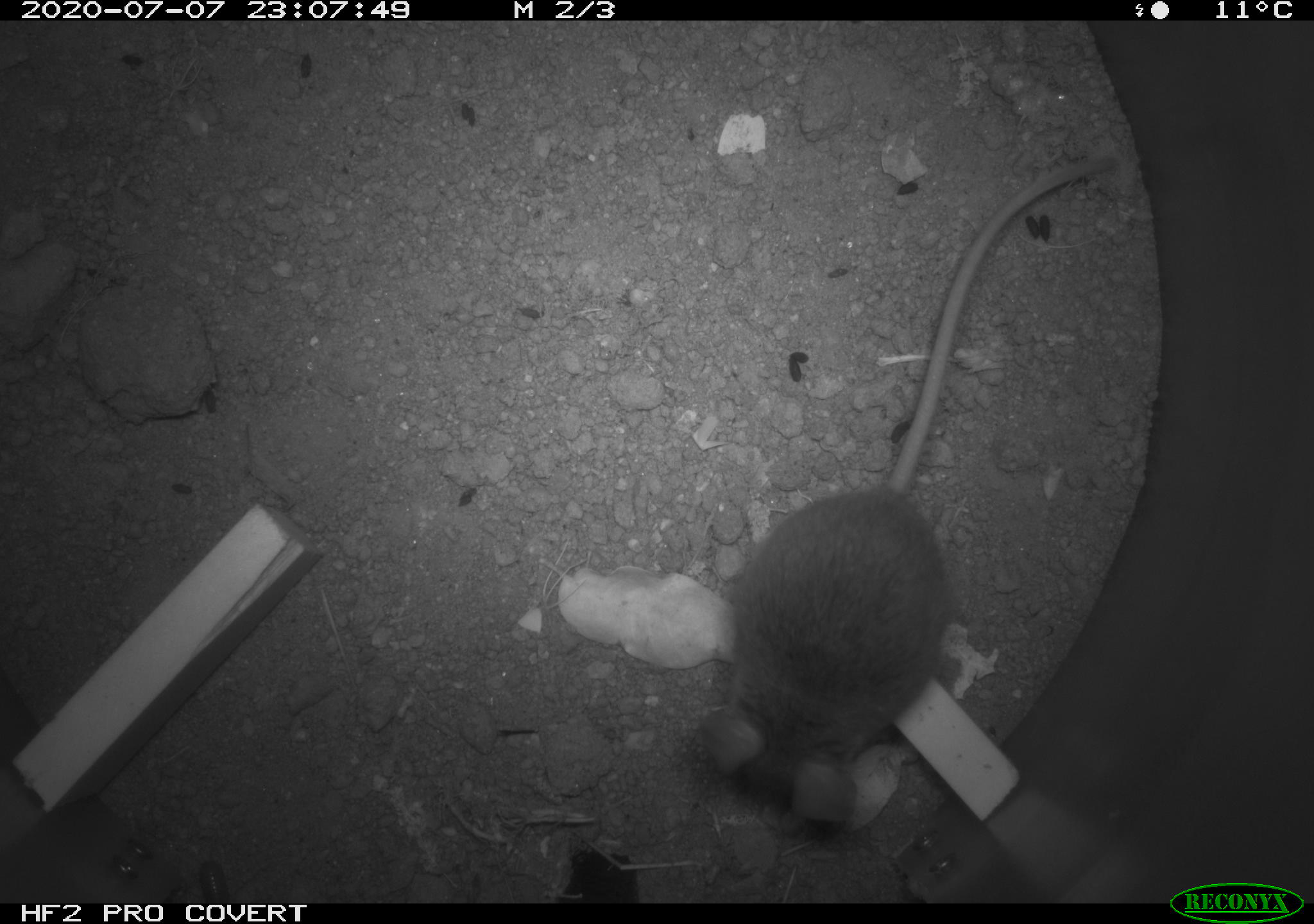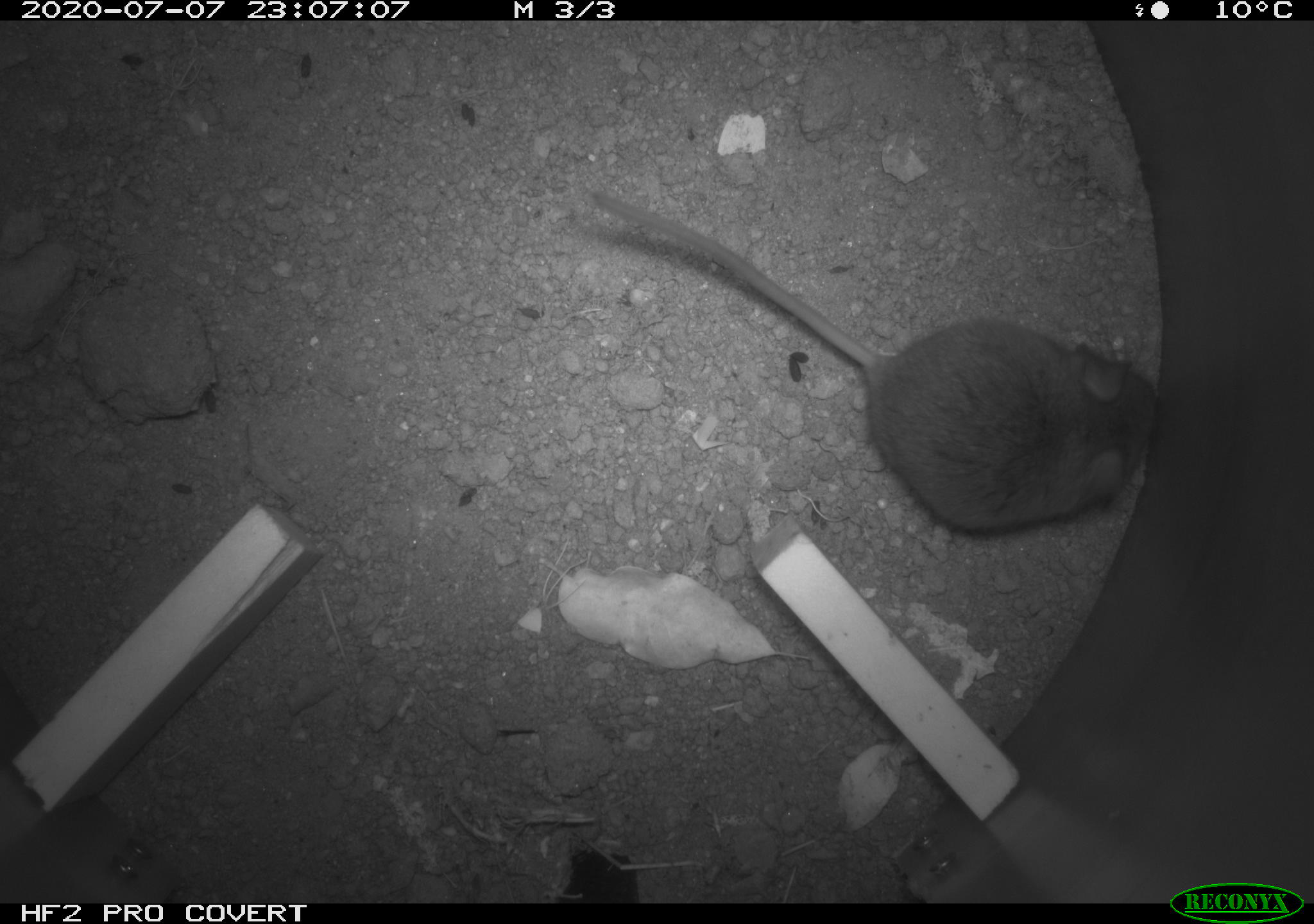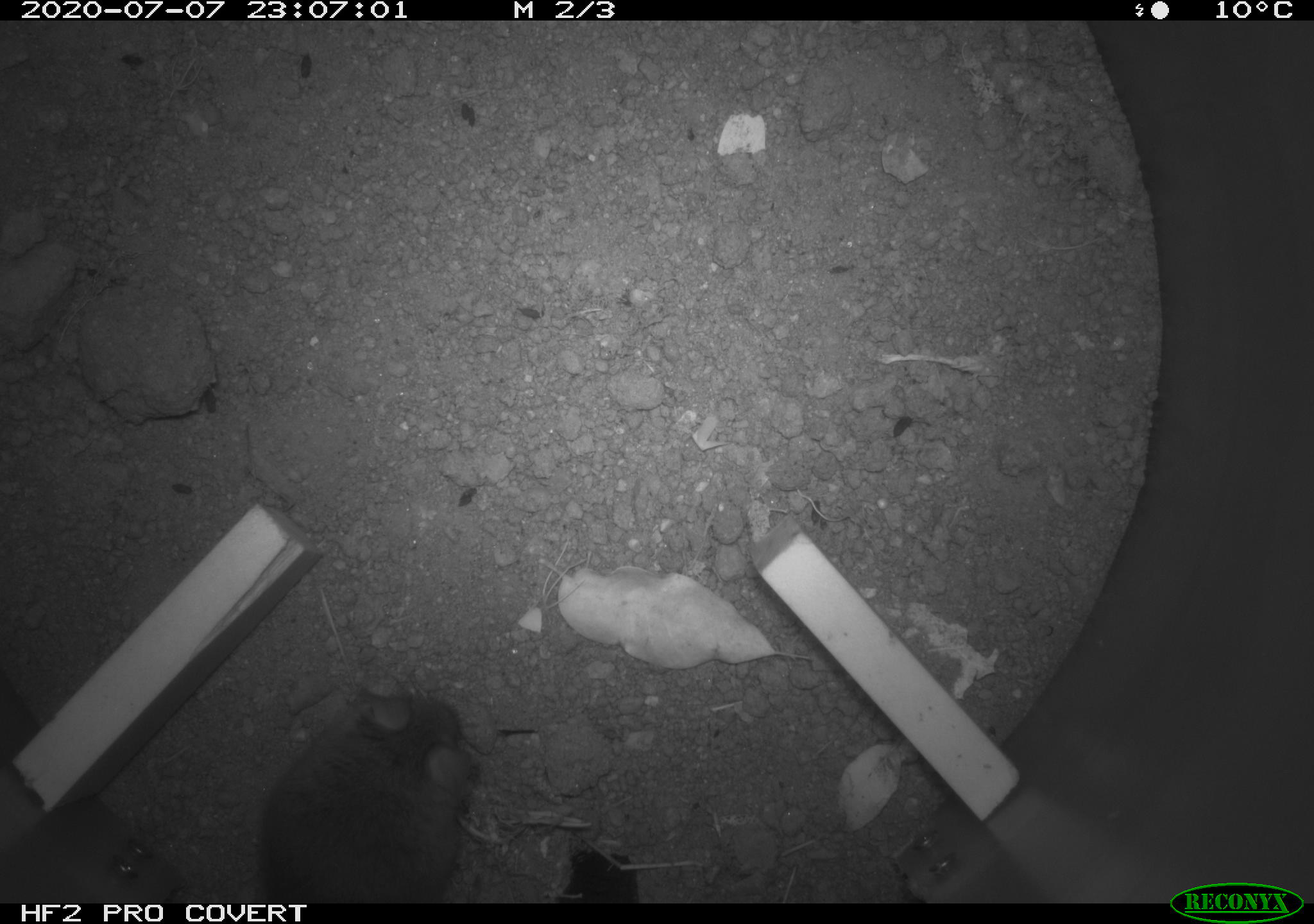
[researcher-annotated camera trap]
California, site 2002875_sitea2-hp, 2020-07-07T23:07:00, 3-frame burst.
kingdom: Animalia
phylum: Chordata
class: Mammalia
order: Rodentia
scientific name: Rodentia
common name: rodent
Rodent (Rodentia).